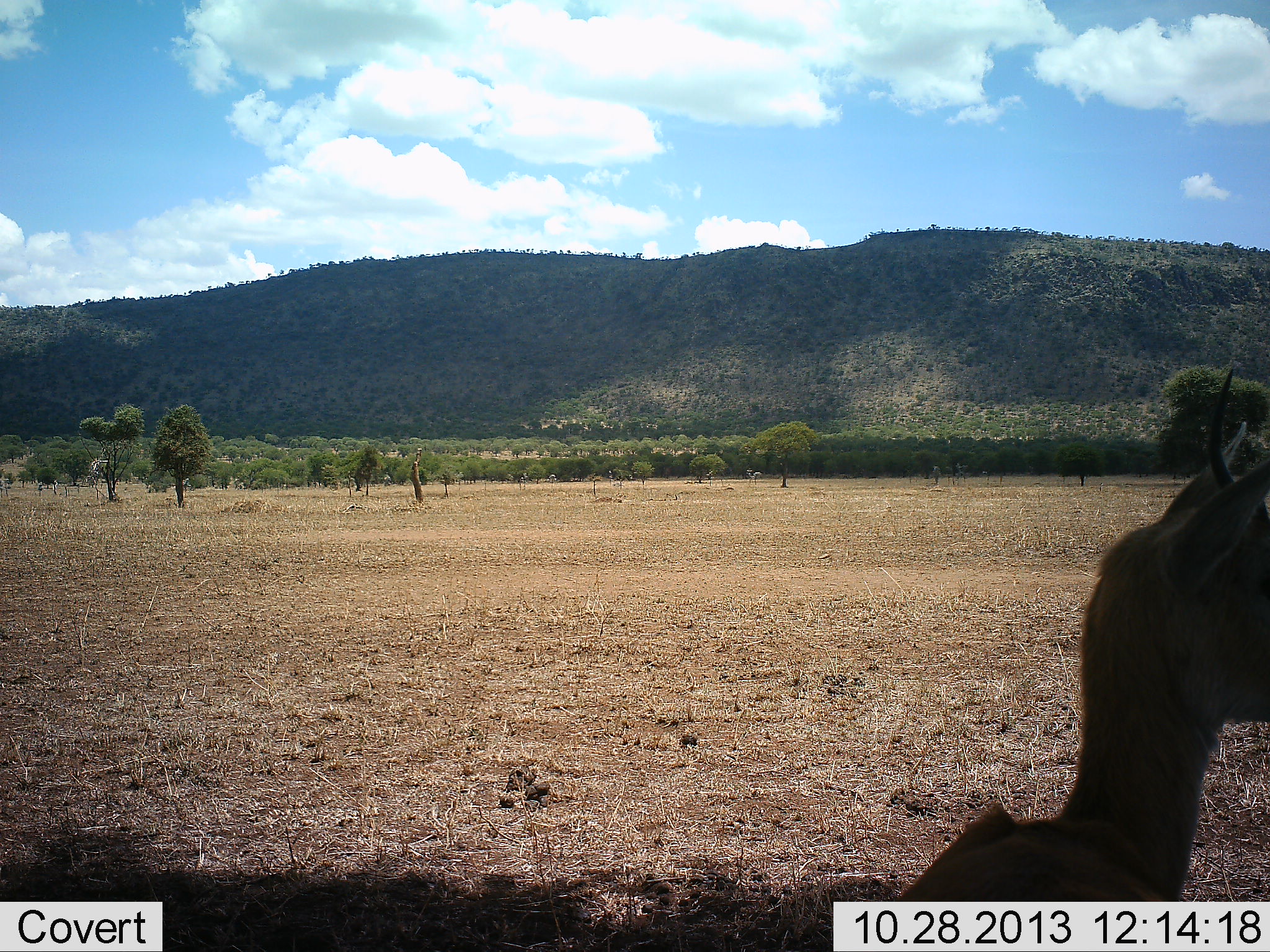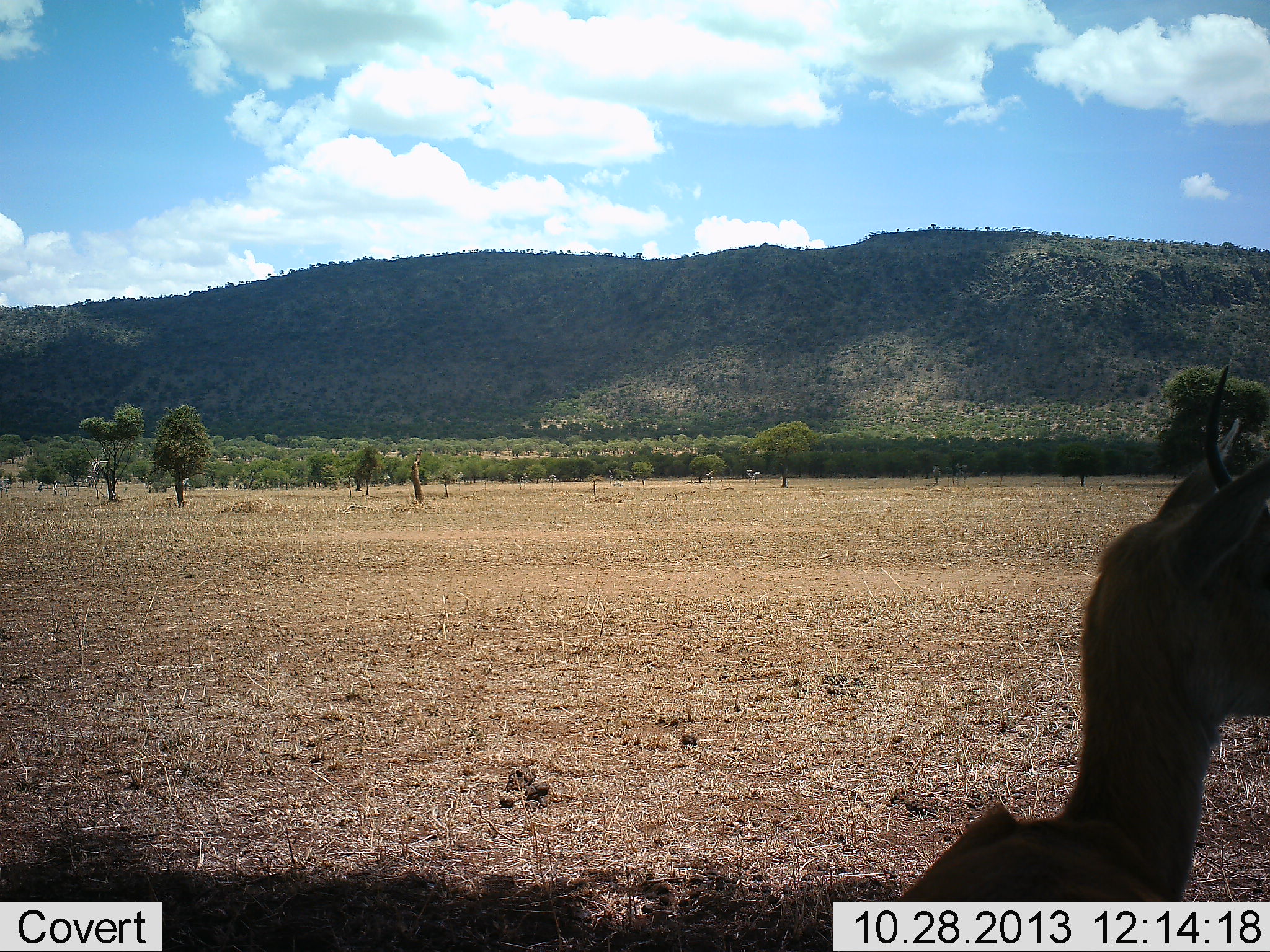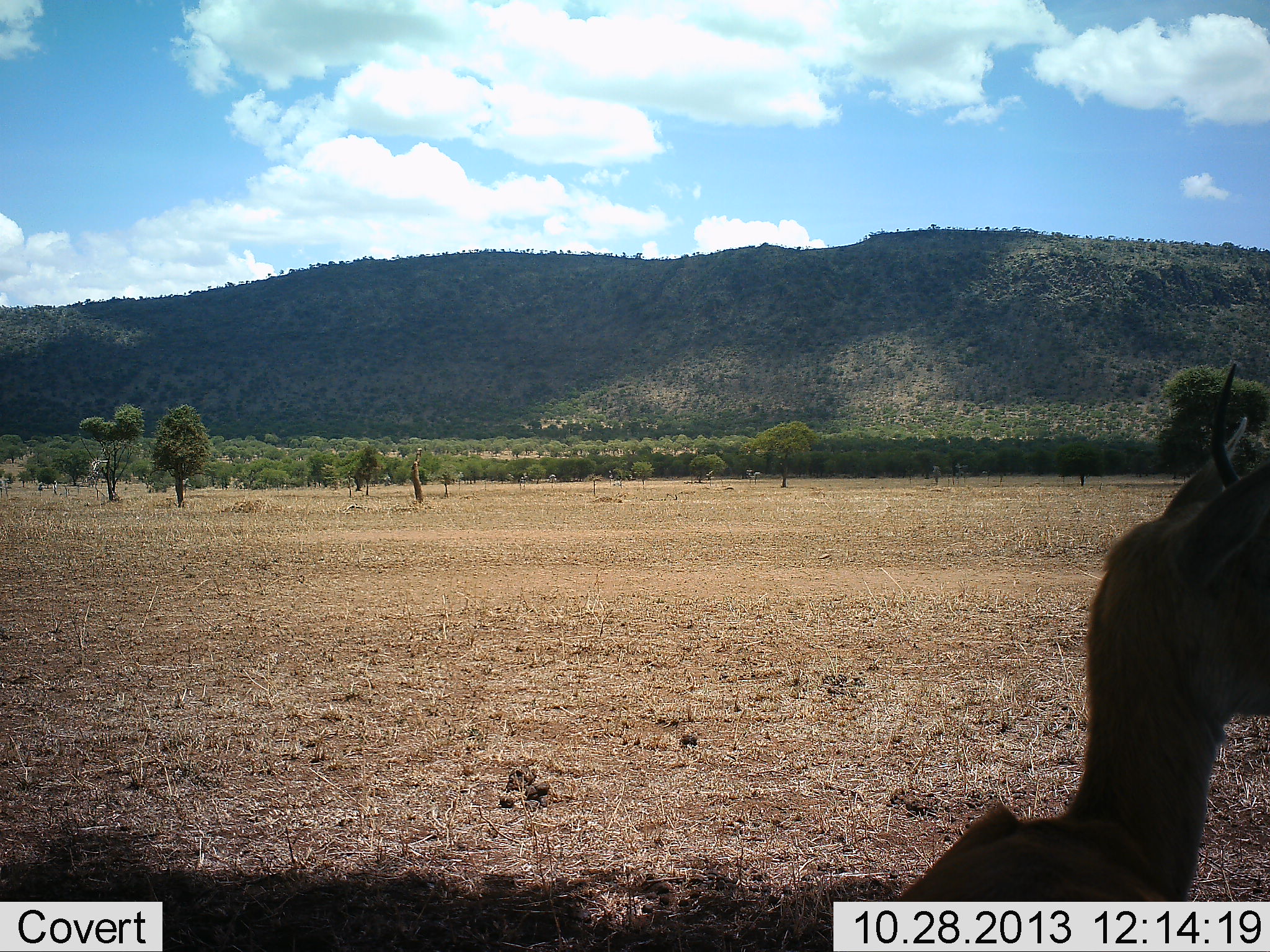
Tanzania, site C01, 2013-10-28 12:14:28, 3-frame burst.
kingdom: Animalia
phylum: Chordata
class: Mammalia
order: Artiodactyla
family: Bovidae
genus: Eudorcas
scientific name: Eudorcas thomsonii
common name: thomson's gazelle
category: gazellethomsons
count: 1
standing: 67%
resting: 22%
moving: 11%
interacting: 0%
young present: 0%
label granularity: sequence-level